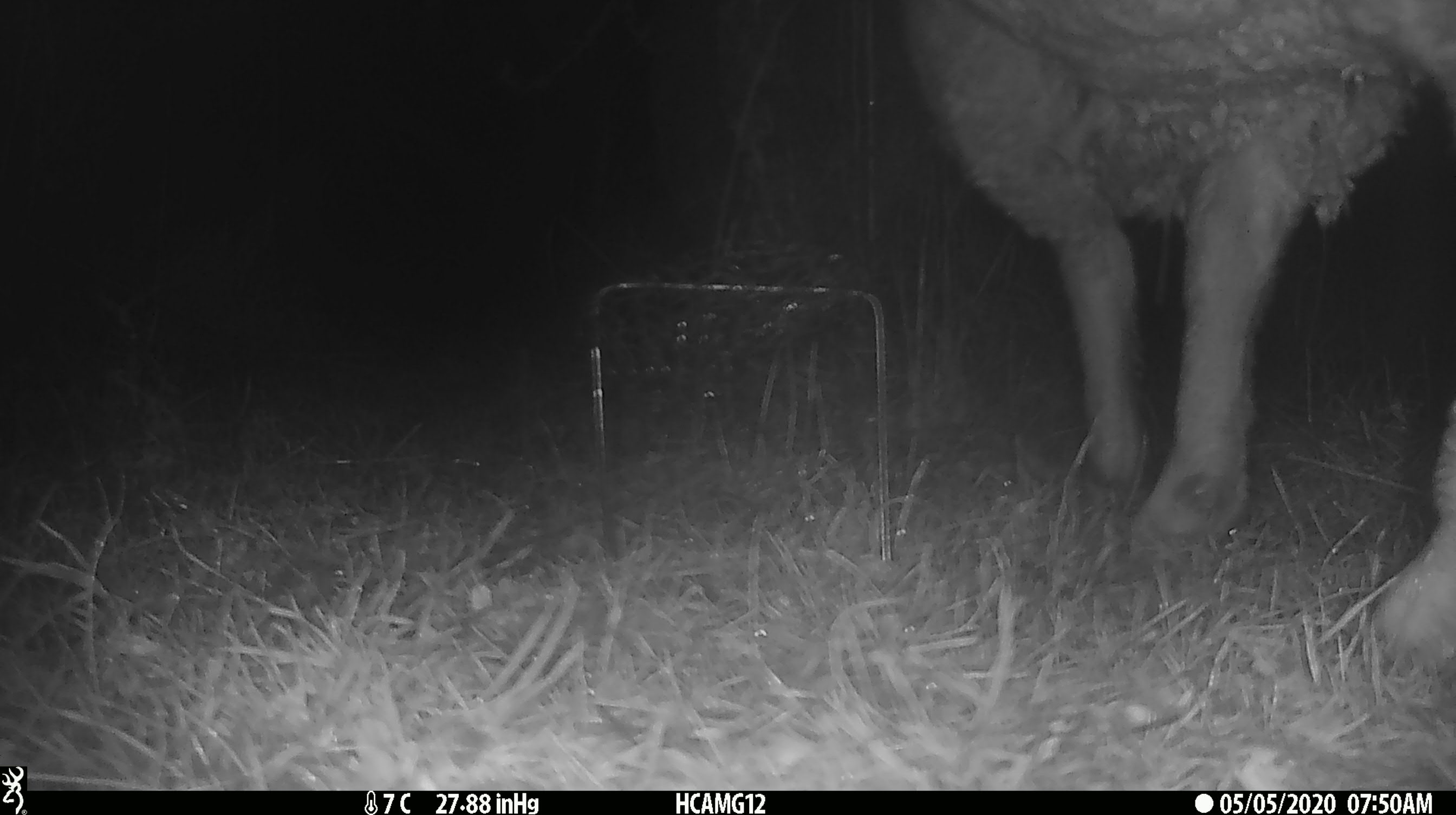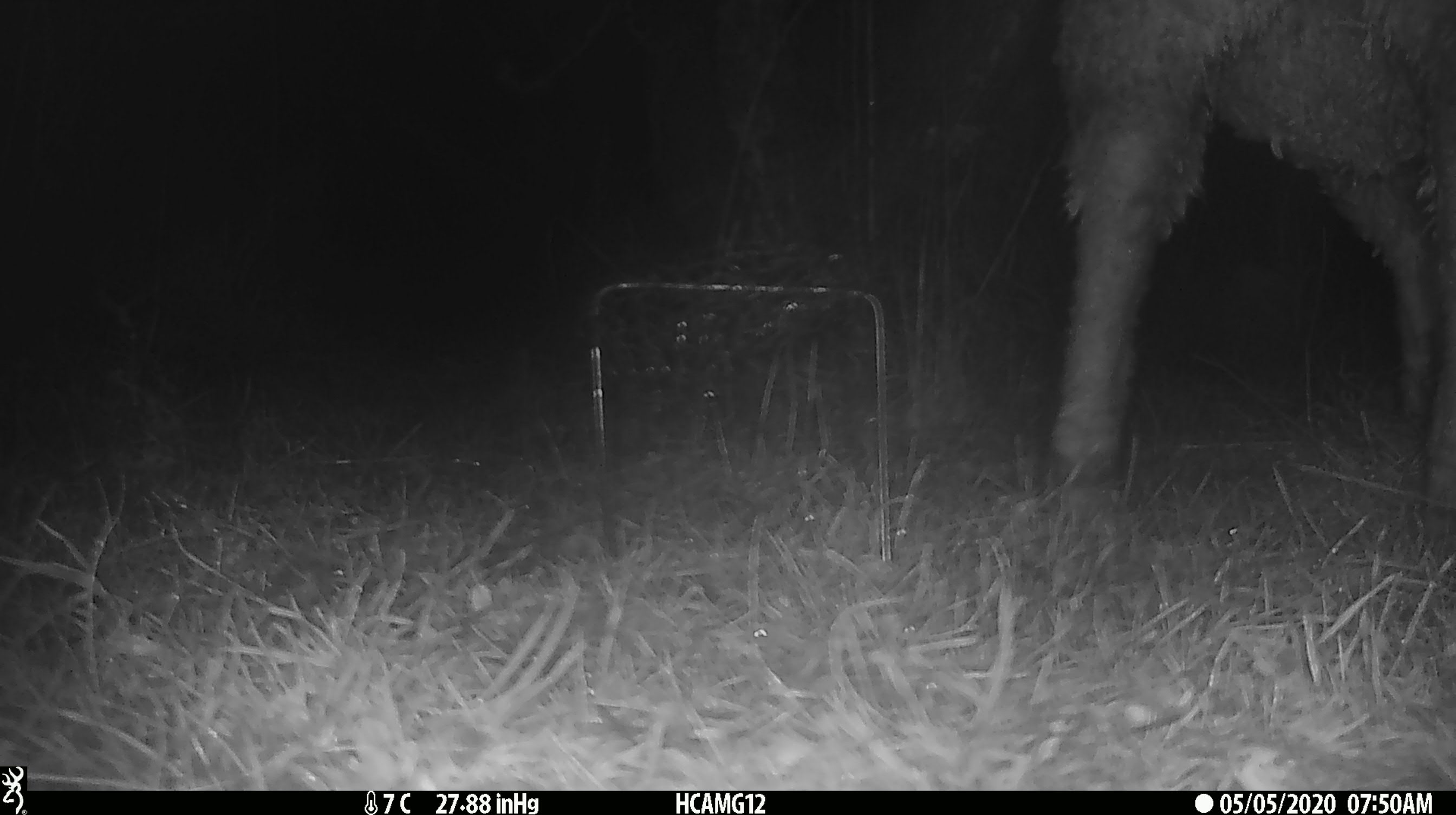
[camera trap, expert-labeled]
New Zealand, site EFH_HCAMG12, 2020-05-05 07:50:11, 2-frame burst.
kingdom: Animalia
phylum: Chordata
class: Mammalia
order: Artiodactyla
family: Bovidae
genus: Ovis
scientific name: Ovis aries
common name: domestic sheep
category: sheep